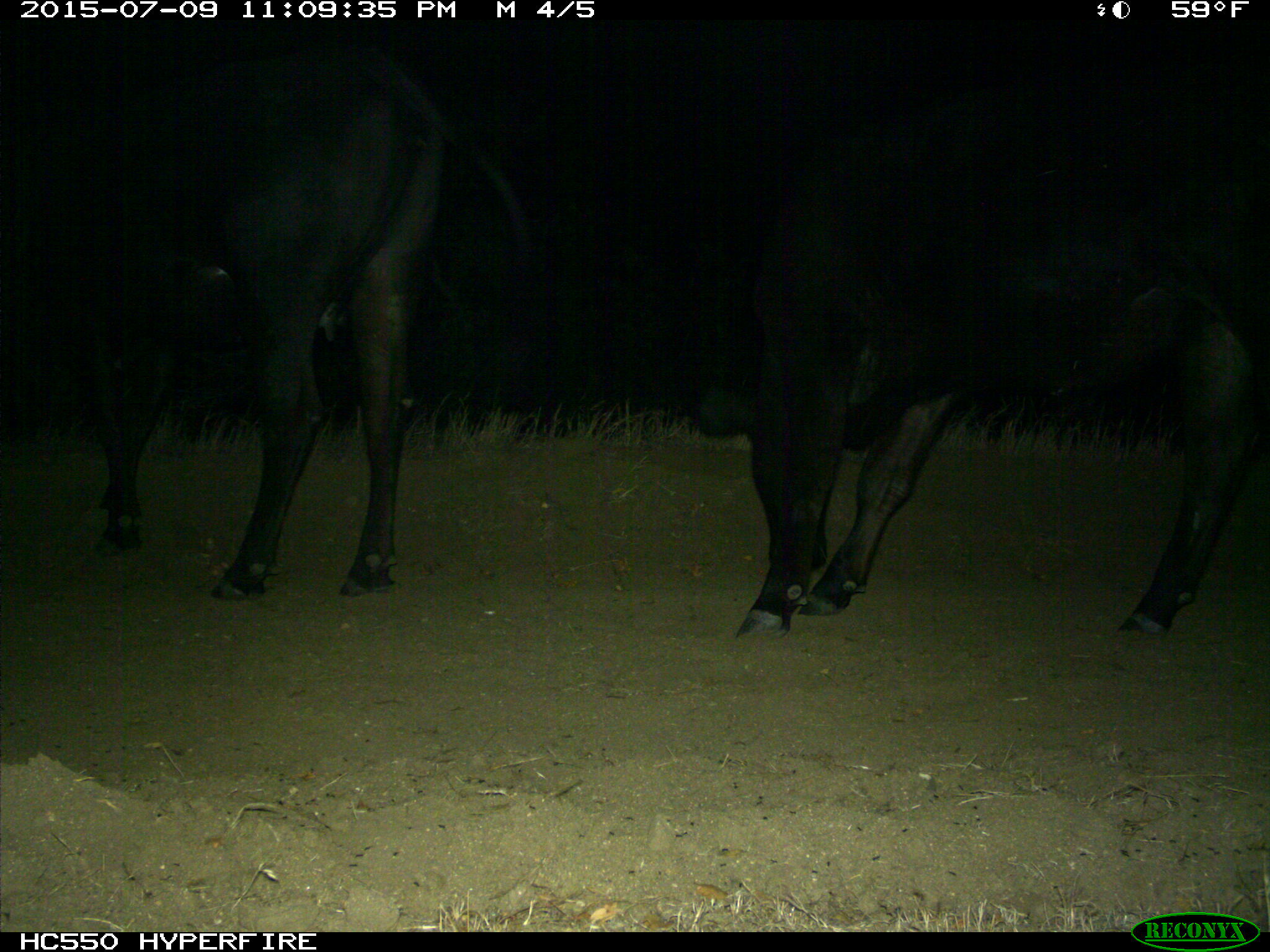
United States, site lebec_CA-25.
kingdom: Animalia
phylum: Chordata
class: Mammalia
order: Artiodactyla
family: Bovidae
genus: Bos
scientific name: Bos taurus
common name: domestic cow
Bos taurus (domestic cow).